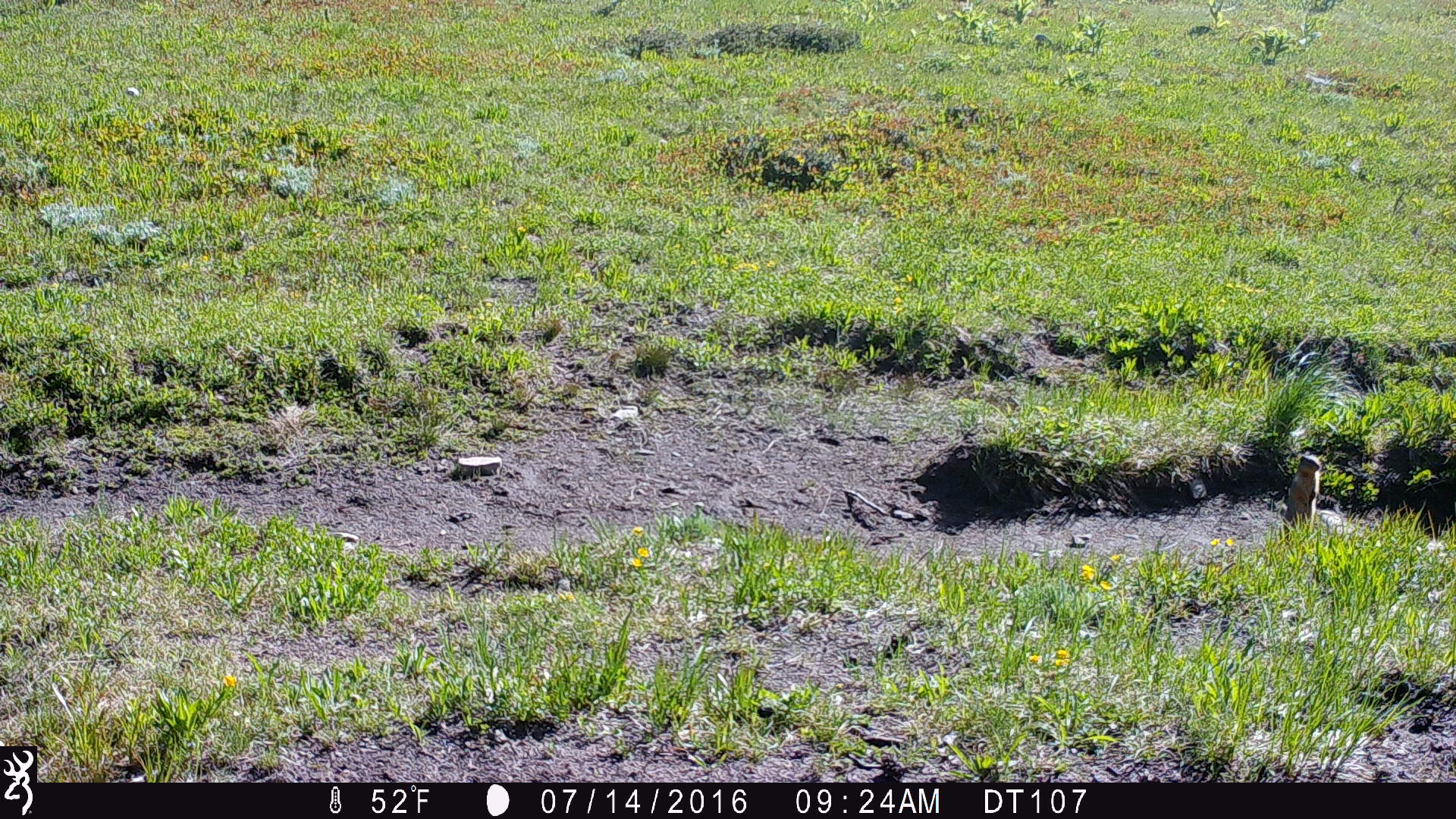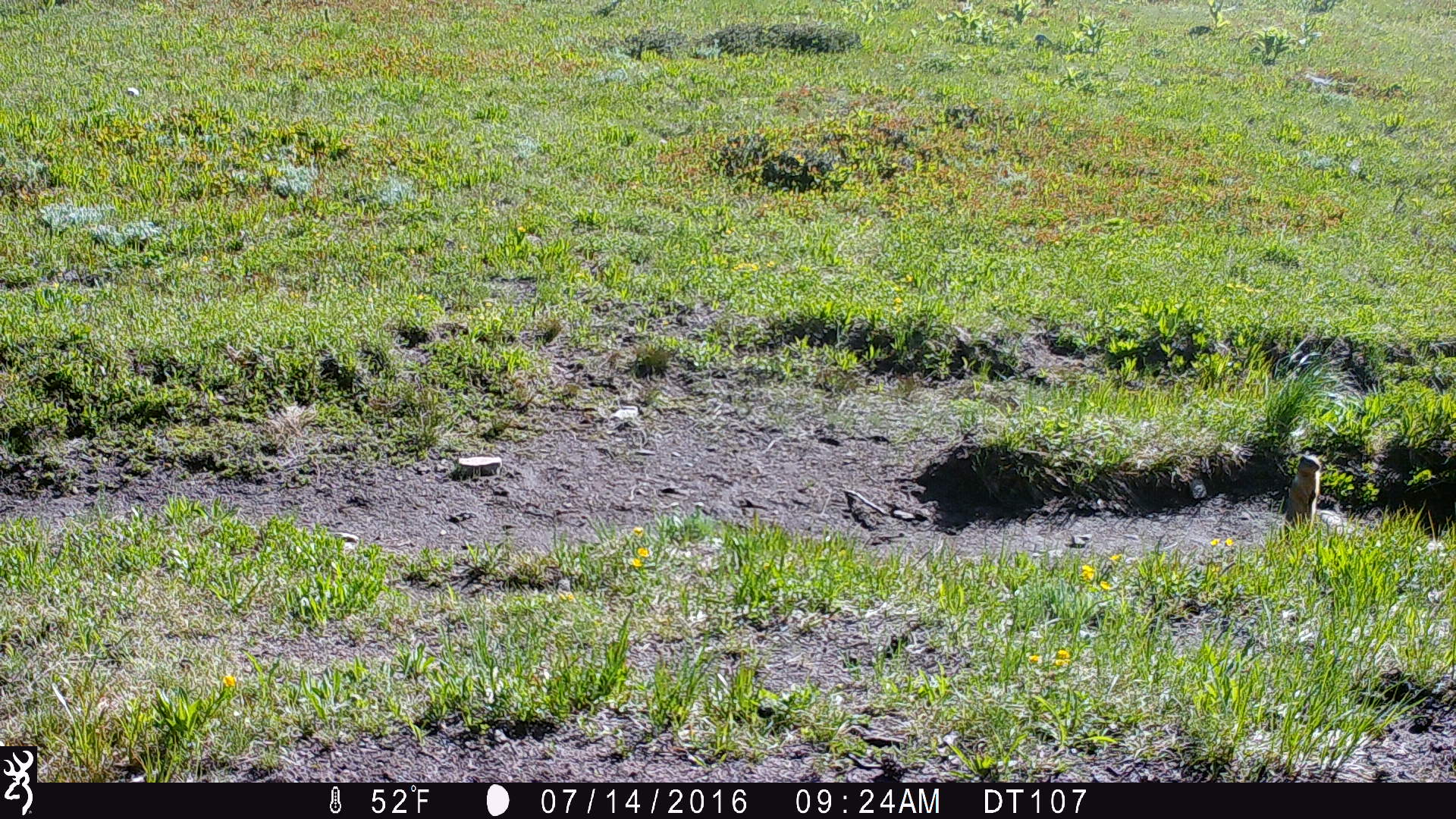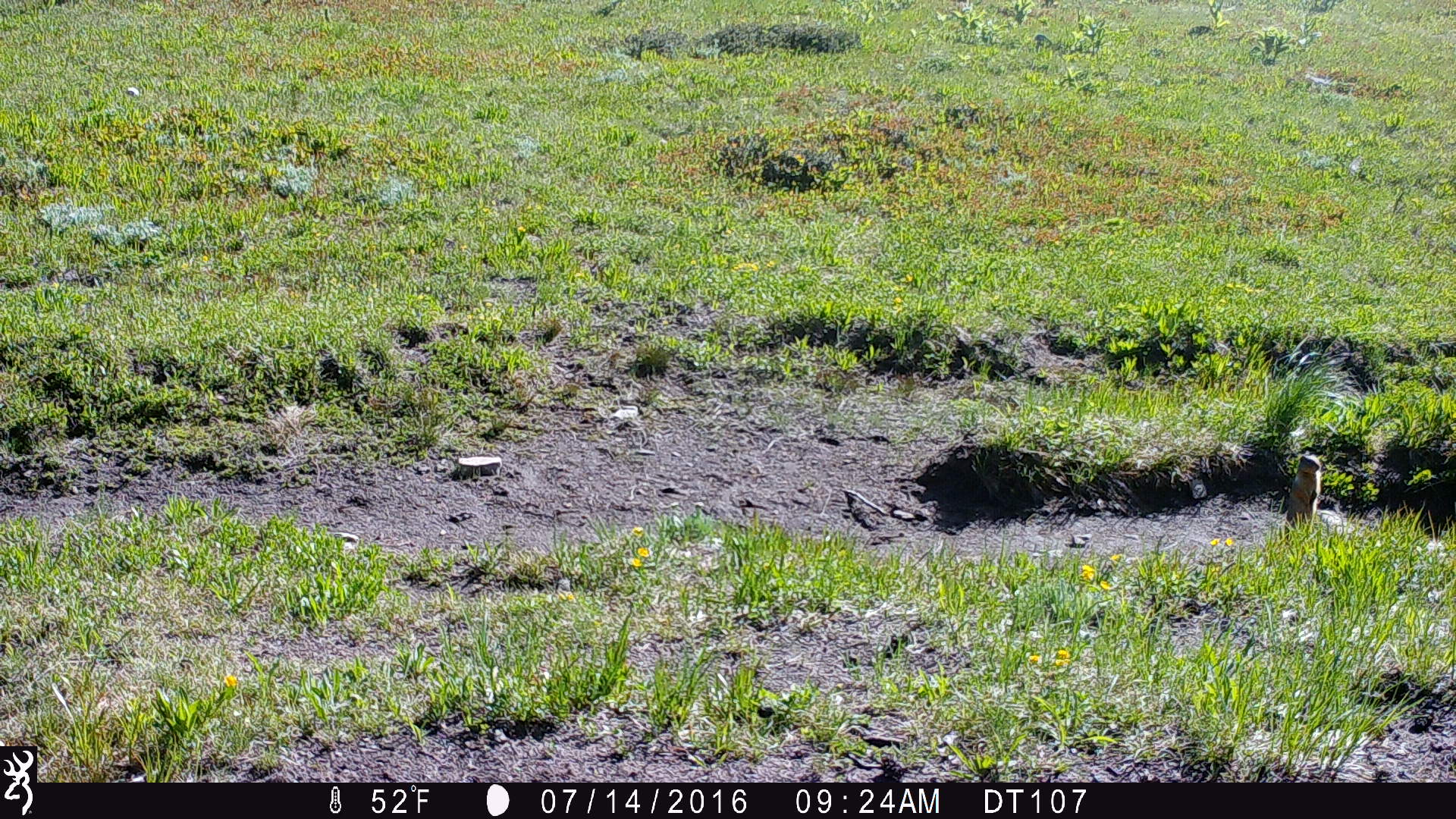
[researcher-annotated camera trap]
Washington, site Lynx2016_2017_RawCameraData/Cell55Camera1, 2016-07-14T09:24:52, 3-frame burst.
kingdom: Animalia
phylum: Chordata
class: Mammalia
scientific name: Mammalia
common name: small mammal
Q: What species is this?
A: Small mammal (Mammalia).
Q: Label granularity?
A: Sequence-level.